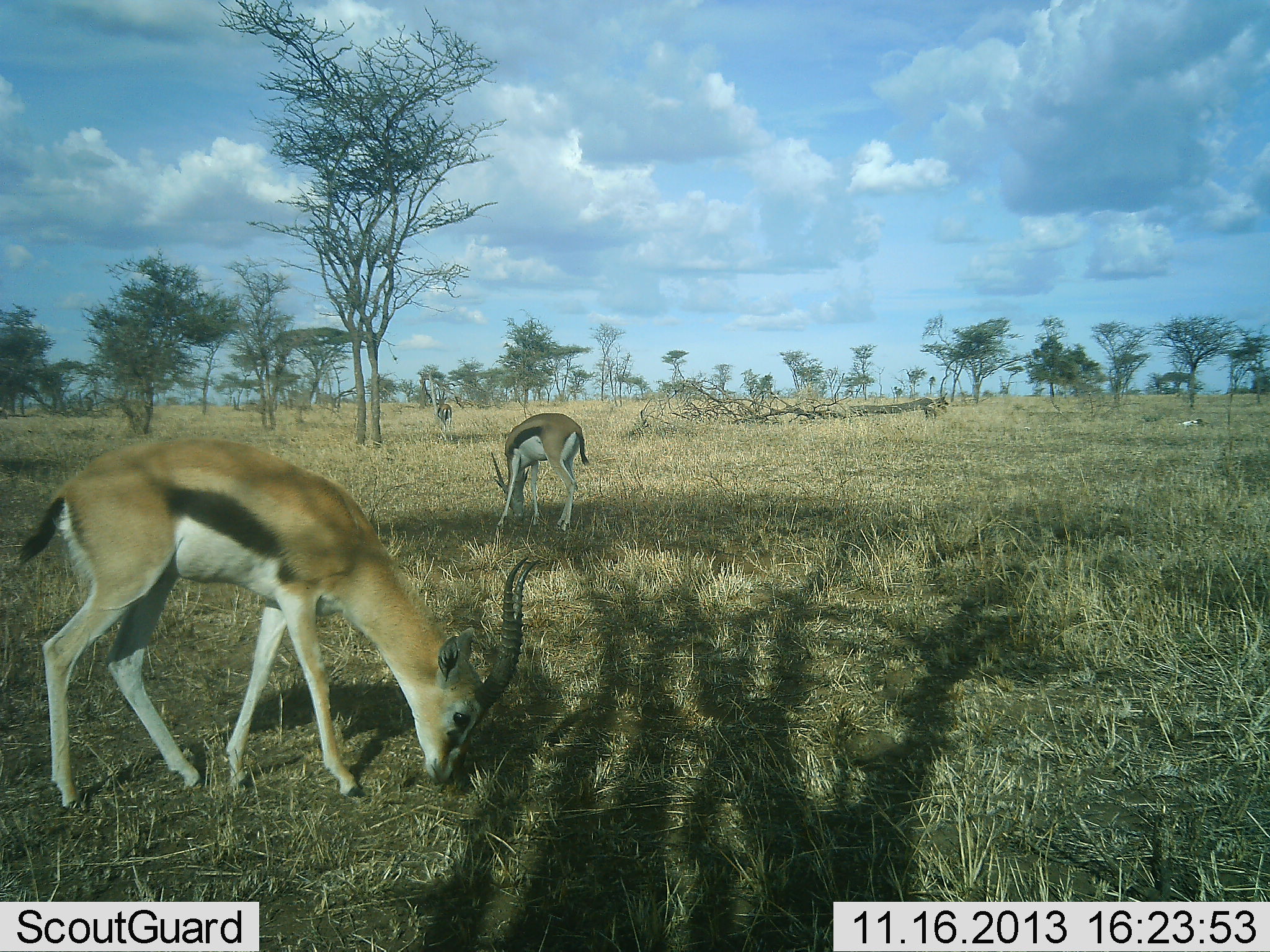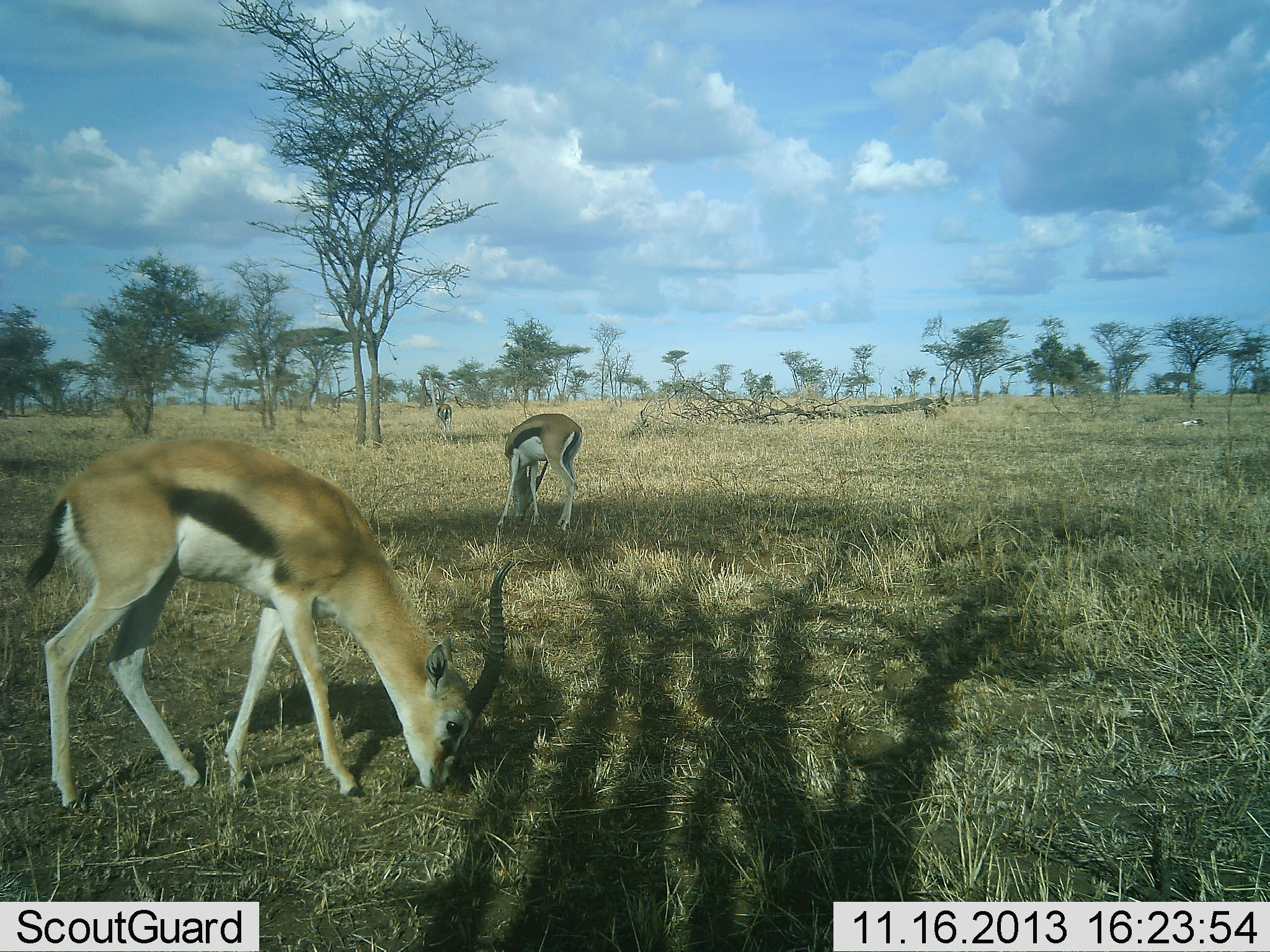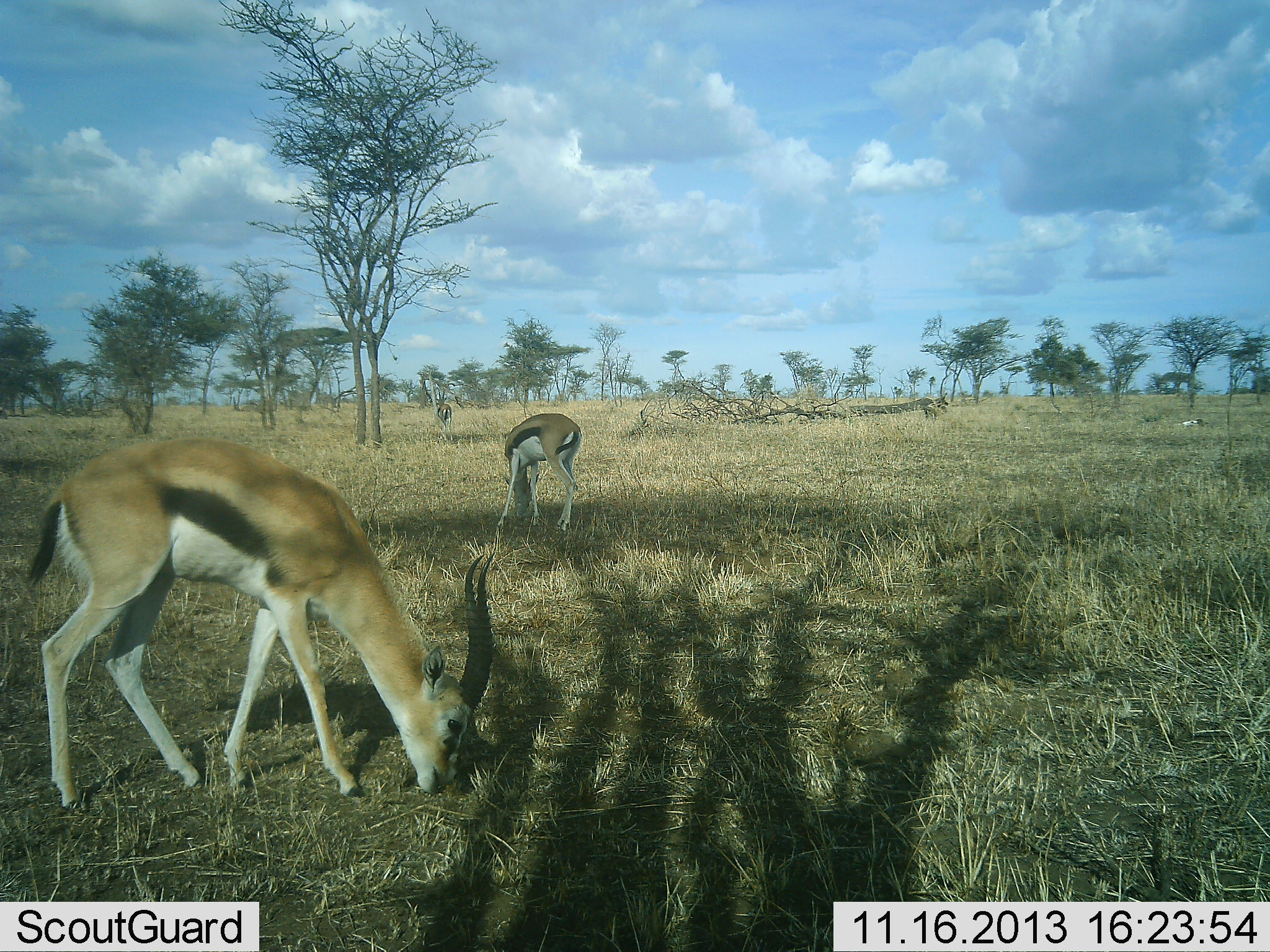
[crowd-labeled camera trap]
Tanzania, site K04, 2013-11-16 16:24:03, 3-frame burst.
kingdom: Animalia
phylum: Chordata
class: Mammalia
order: Artiodactyla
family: Bovidae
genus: Eudorcas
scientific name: Eudorcas thomsonii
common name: thomson's gazelle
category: gazellethomsons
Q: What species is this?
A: Gazellethomsons (thomson's gazelle) (Eudorcas thomsonii).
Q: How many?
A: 2.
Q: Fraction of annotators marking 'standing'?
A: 30%.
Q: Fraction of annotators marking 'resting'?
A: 0%.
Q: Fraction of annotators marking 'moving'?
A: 0%.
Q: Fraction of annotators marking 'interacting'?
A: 0%.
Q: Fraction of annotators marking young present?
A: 0%.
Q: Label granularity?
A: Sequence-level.